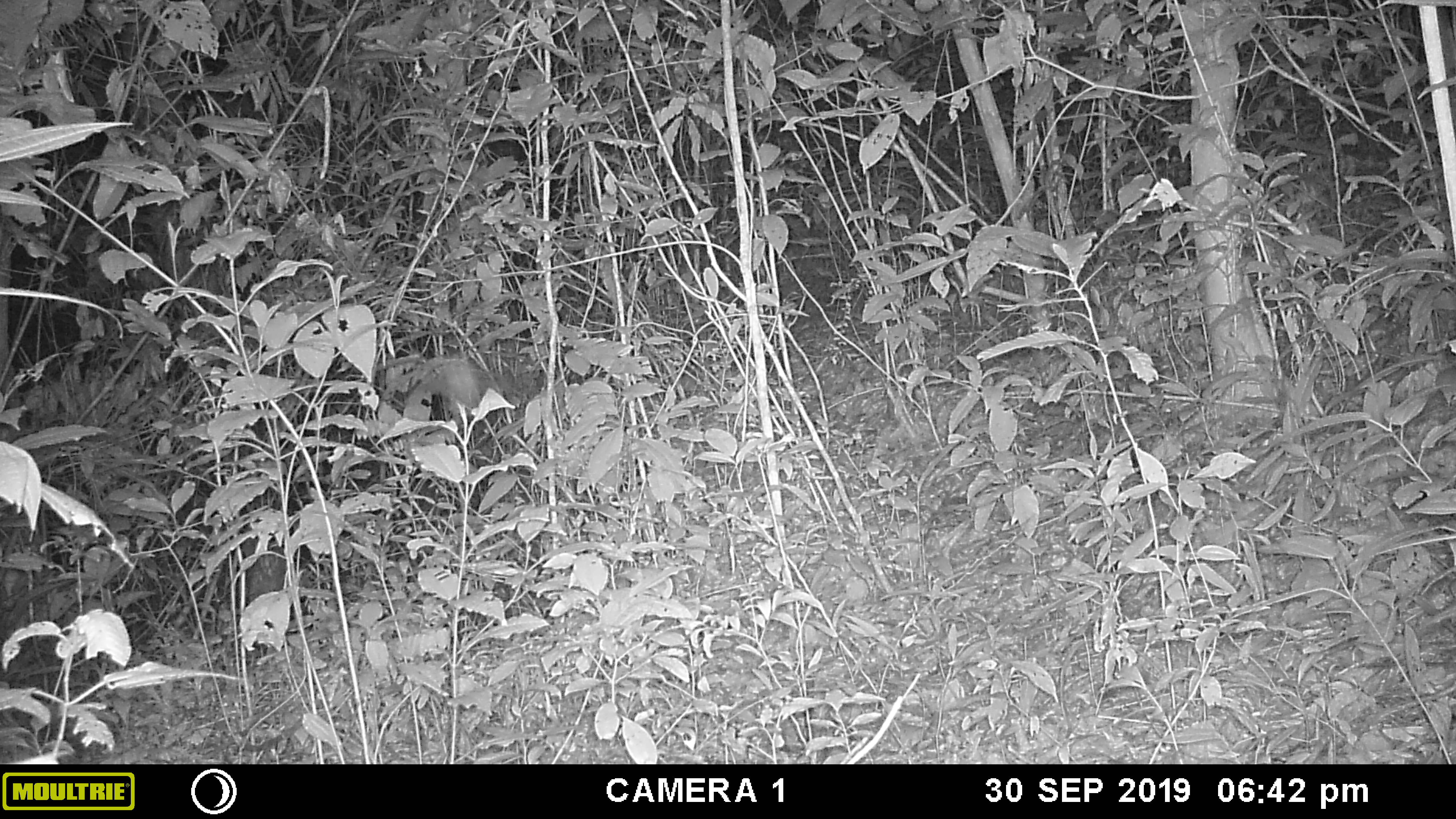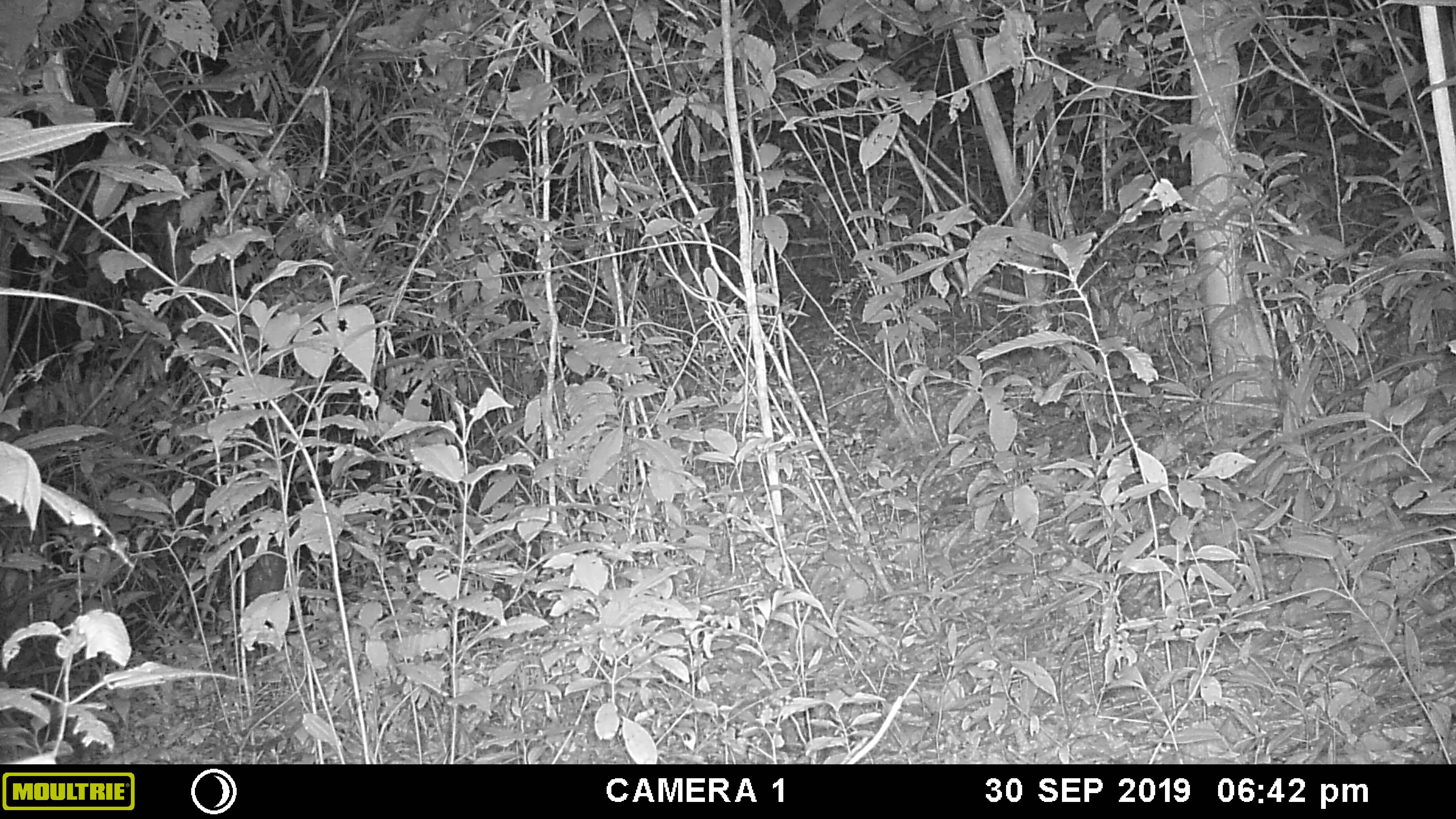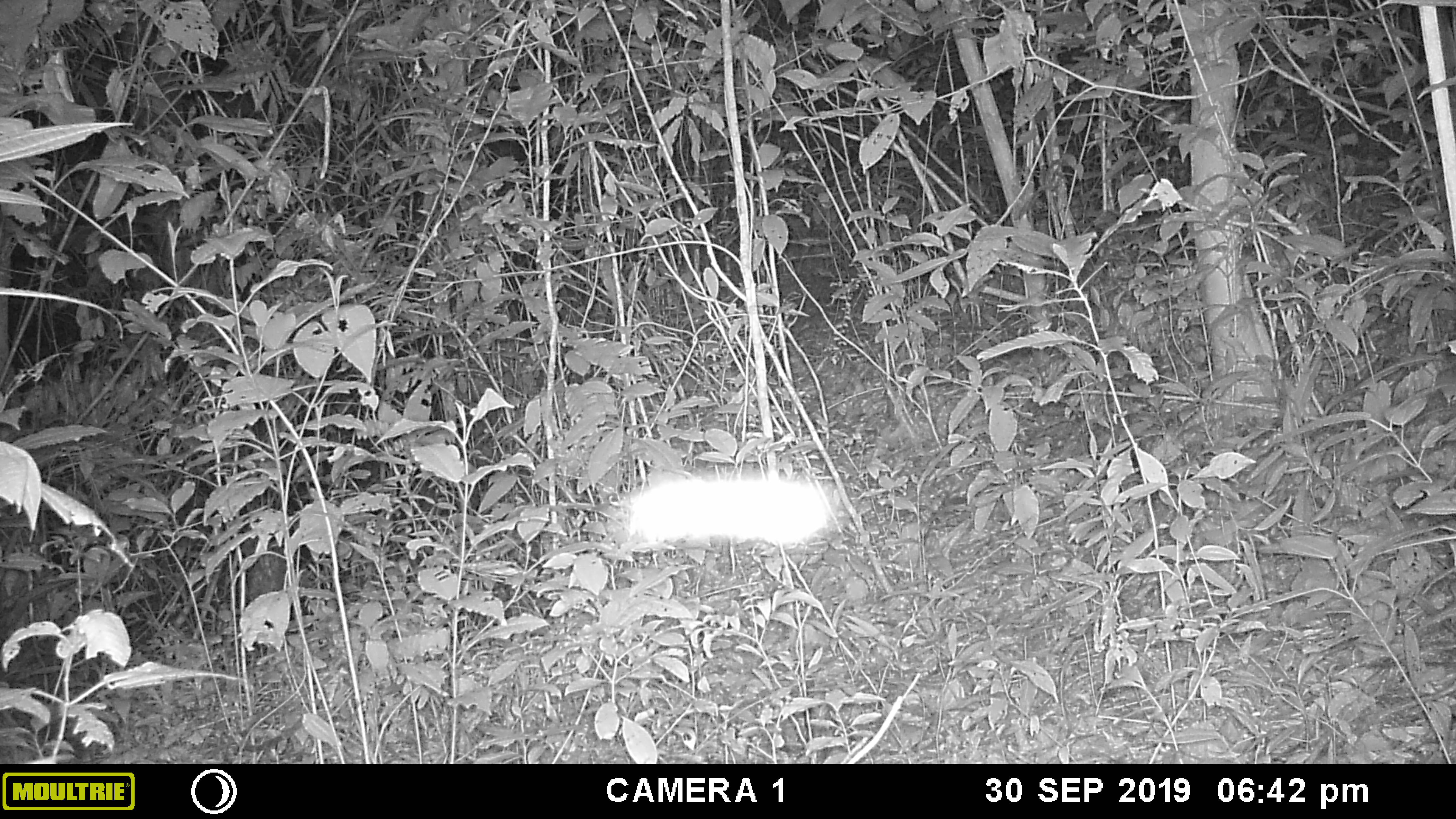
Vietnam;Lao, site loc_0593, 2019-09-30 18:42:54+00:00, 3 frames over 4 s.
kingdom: Animalia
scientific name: Animalia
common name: animal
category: unidentified animal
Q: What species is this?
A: Unidentified animal (animal) (Animalia).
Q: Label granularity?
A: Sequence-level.